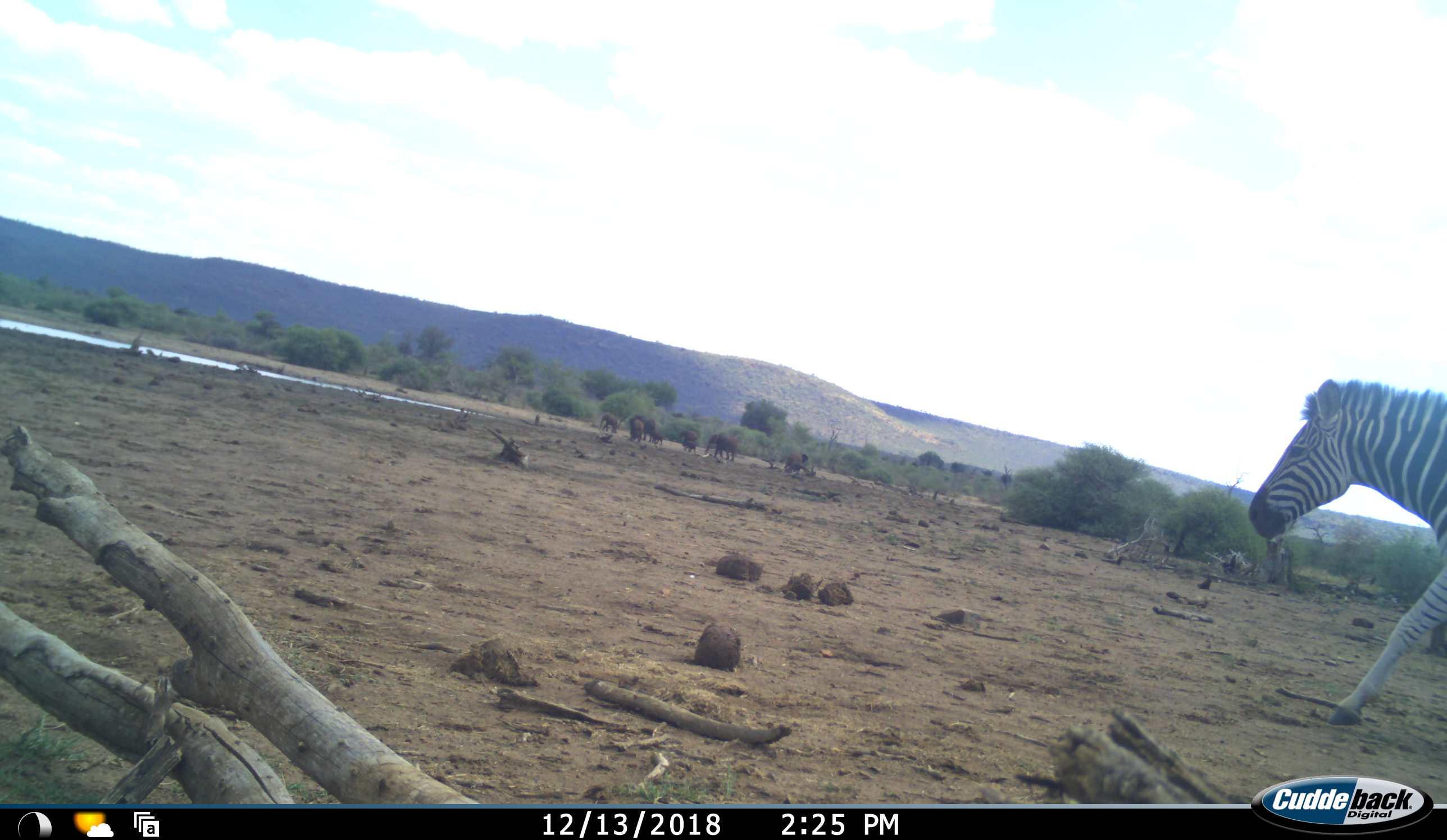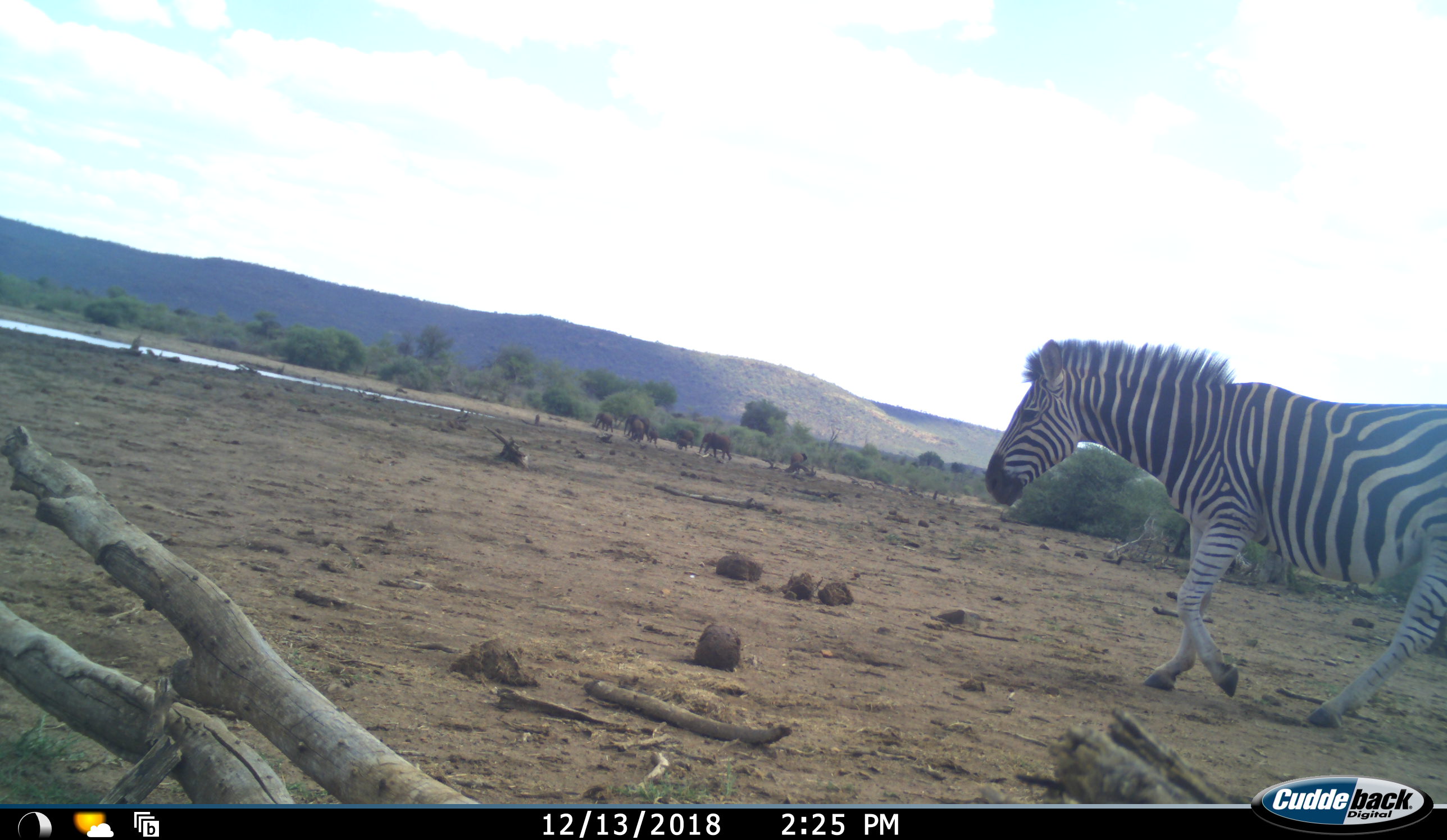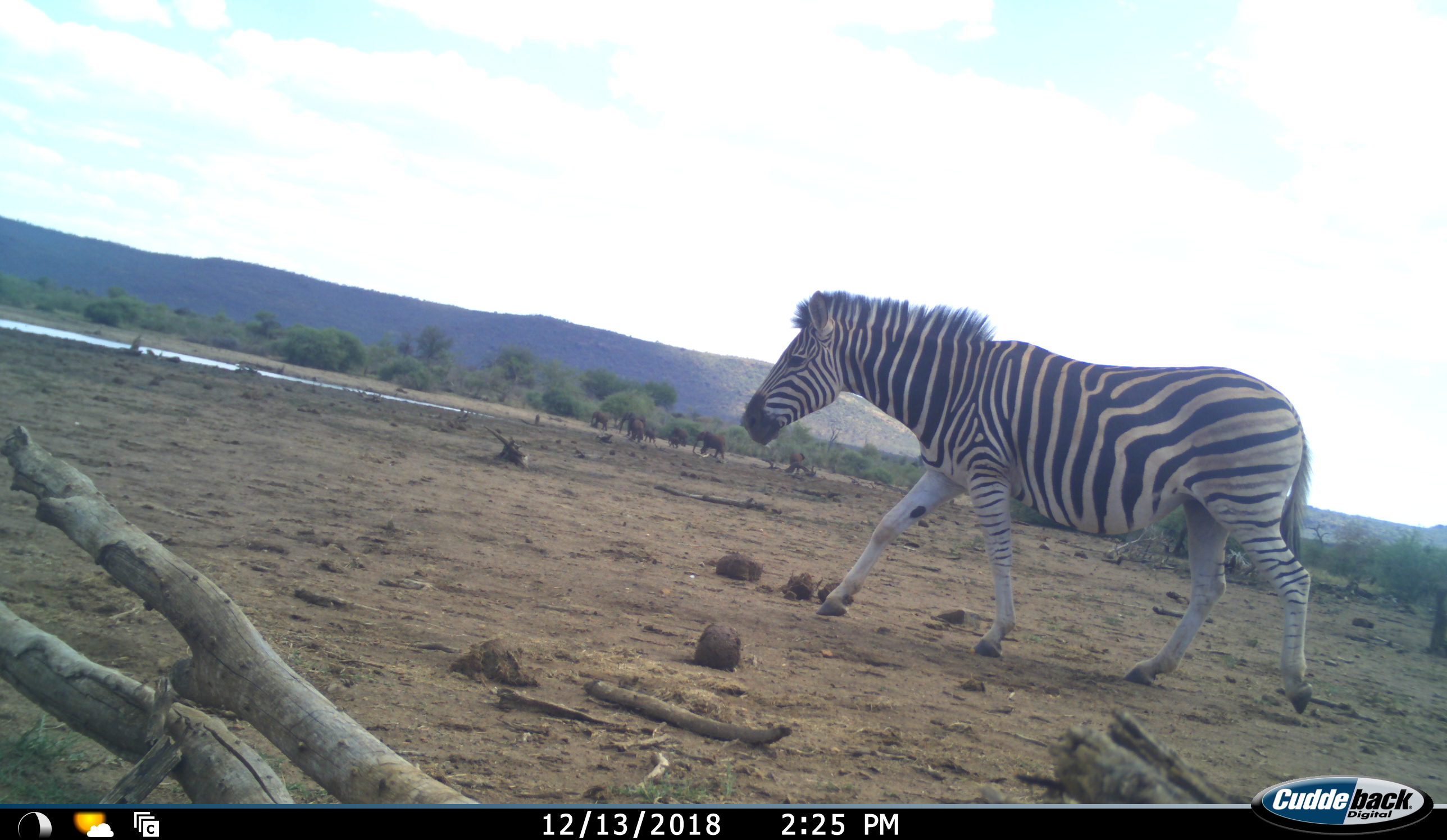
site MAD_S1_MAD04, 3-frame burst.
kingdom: Animalia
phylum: Chordata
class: Mammalia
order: Perissodactyla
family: Equidae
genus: Equus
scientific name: Equus quagga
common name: plains zebra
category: zebraplains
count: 1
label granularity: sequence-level